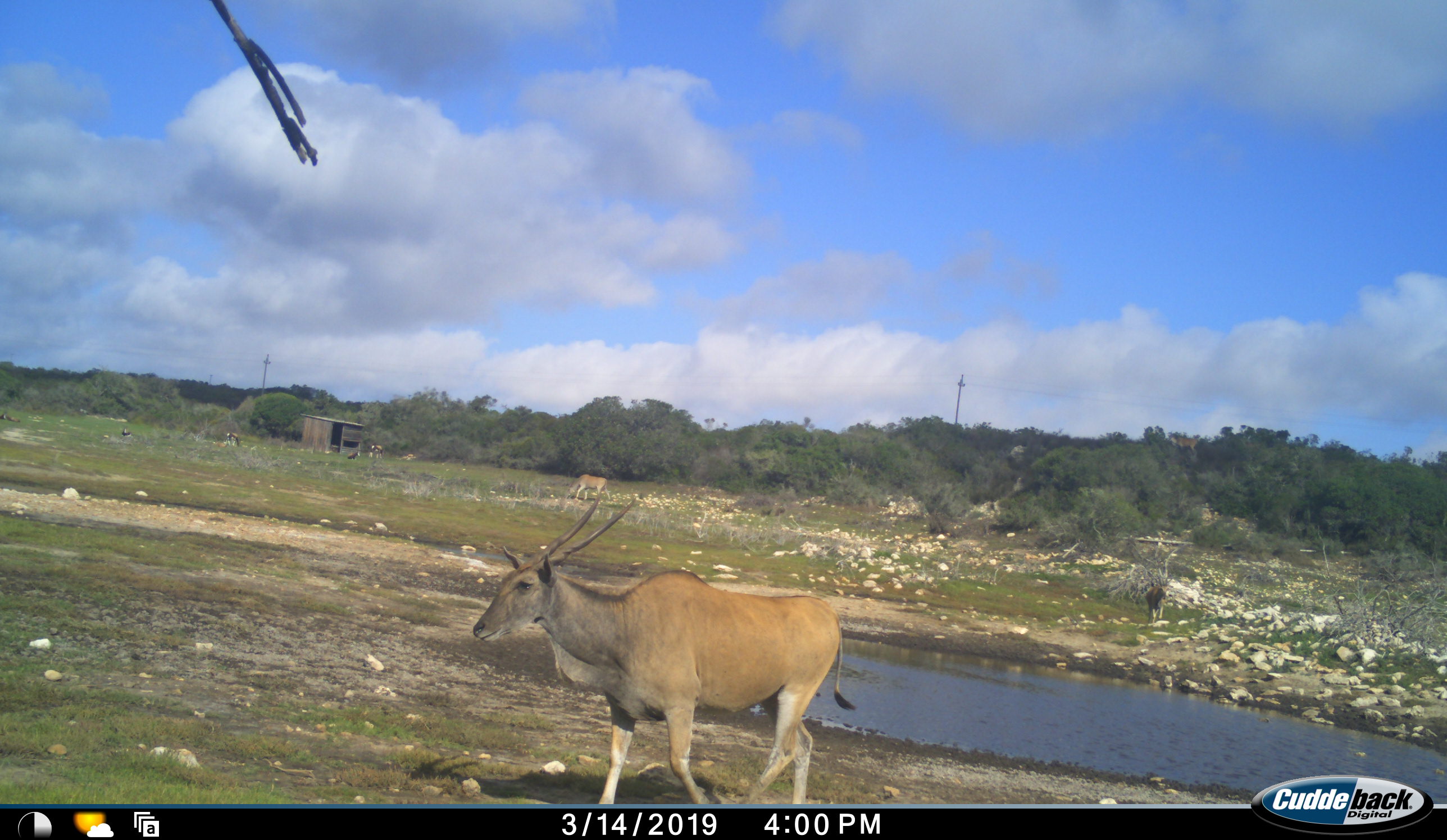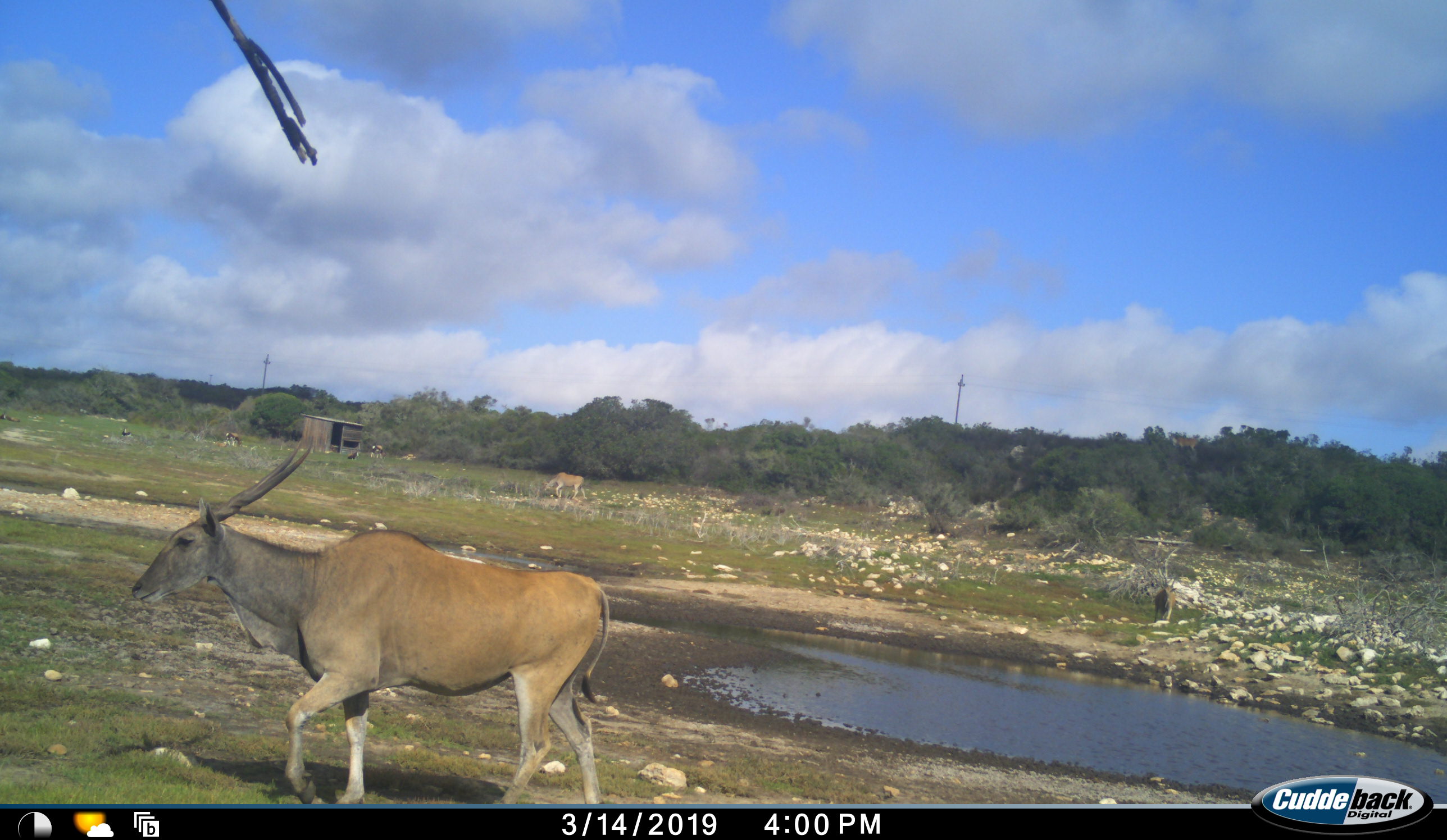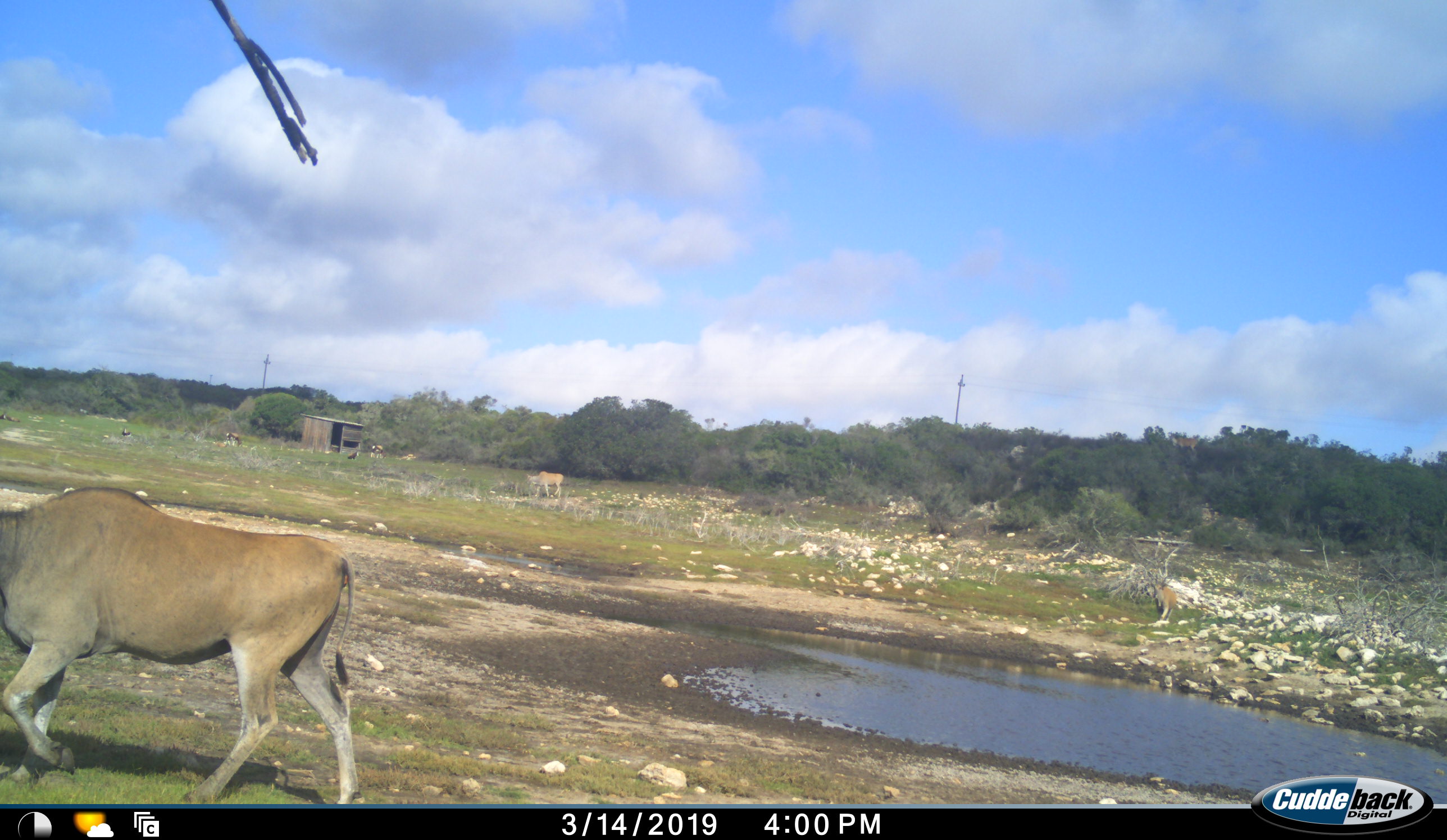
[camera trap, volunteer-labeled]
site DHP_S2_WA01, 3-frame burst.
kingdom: Animalia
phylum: Chordata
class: Mammalia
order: Artiodactyla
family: Bovidae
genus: Tragelaphus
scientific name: Tragelaphus oryx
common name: eland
Eland (Tragelaphus oryx), count 3. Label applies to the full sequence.